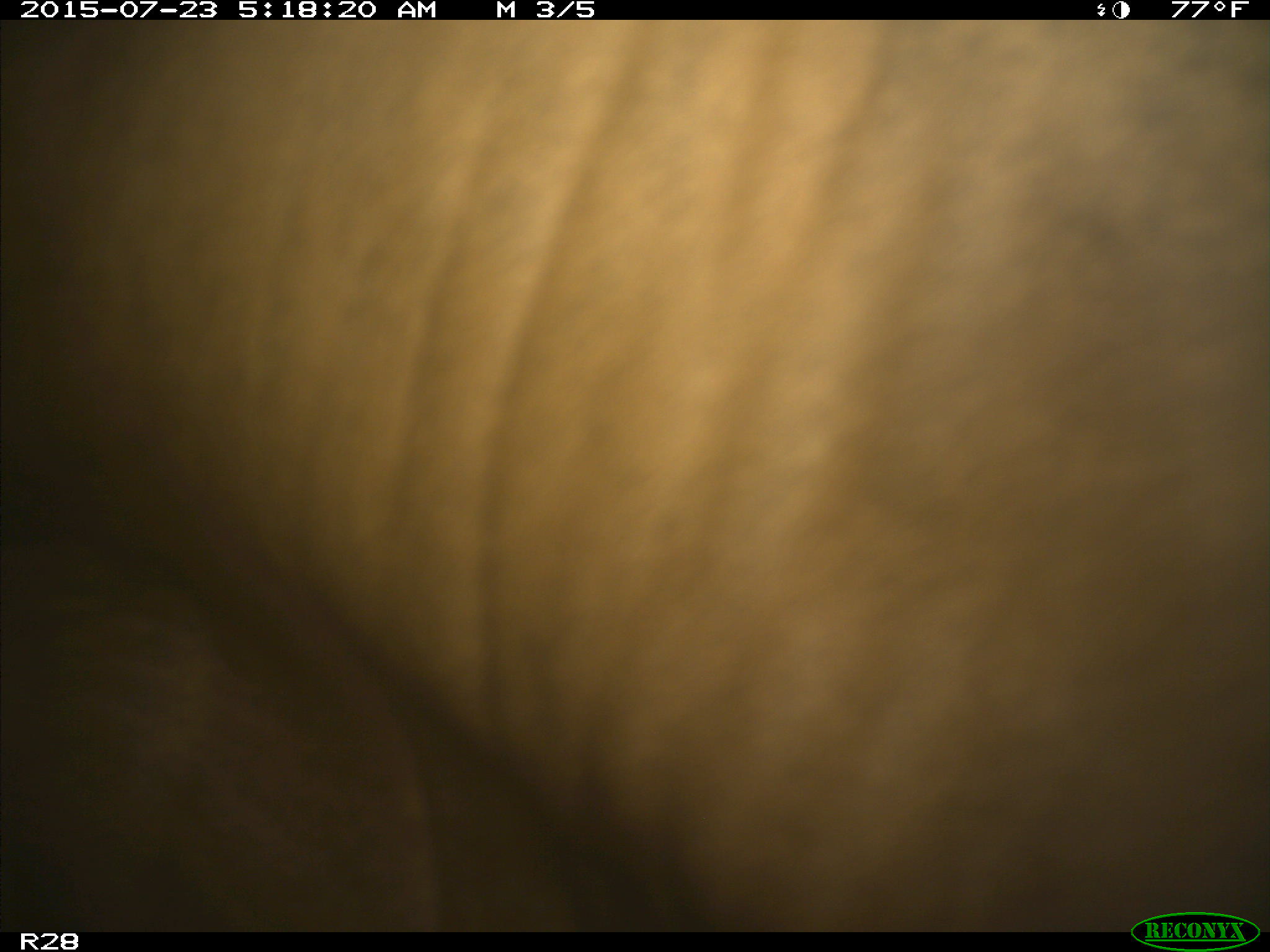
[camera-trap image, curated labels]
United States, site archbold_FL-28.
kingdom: Animalia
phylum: Chordata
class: Mammalia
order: Artiodactyla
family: Bovidae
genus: Bos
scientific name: Bos taurus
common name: domestic cow